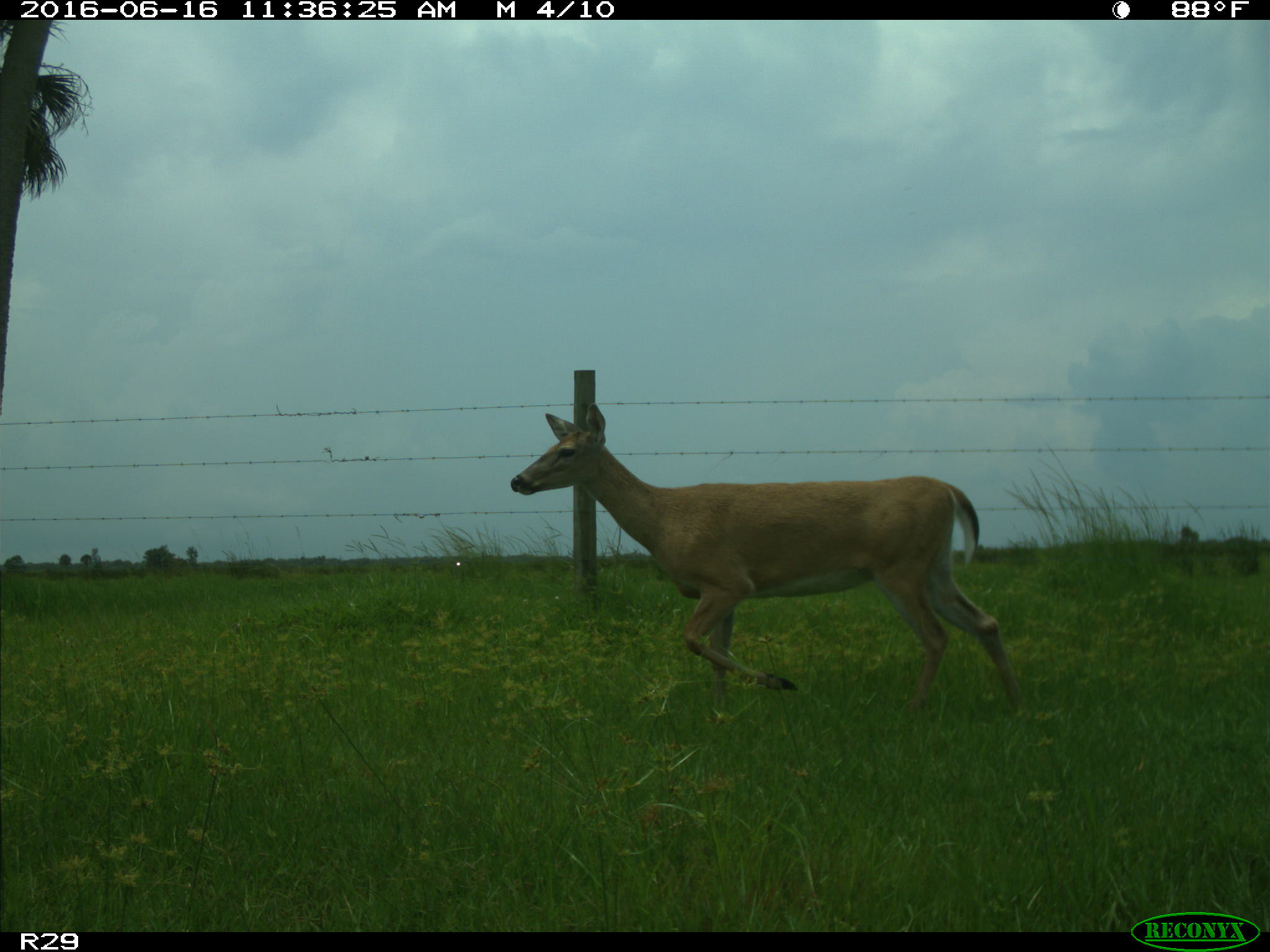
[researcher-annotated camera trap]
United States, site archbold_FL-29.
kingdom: Animalia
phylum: Chordata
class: Mammalia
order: Artiodactyla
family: Cervidae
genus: Odocoileus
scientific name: Odocoileus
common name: deer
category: unidentified deer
Unidentified deer (deer) (Odocoileus).